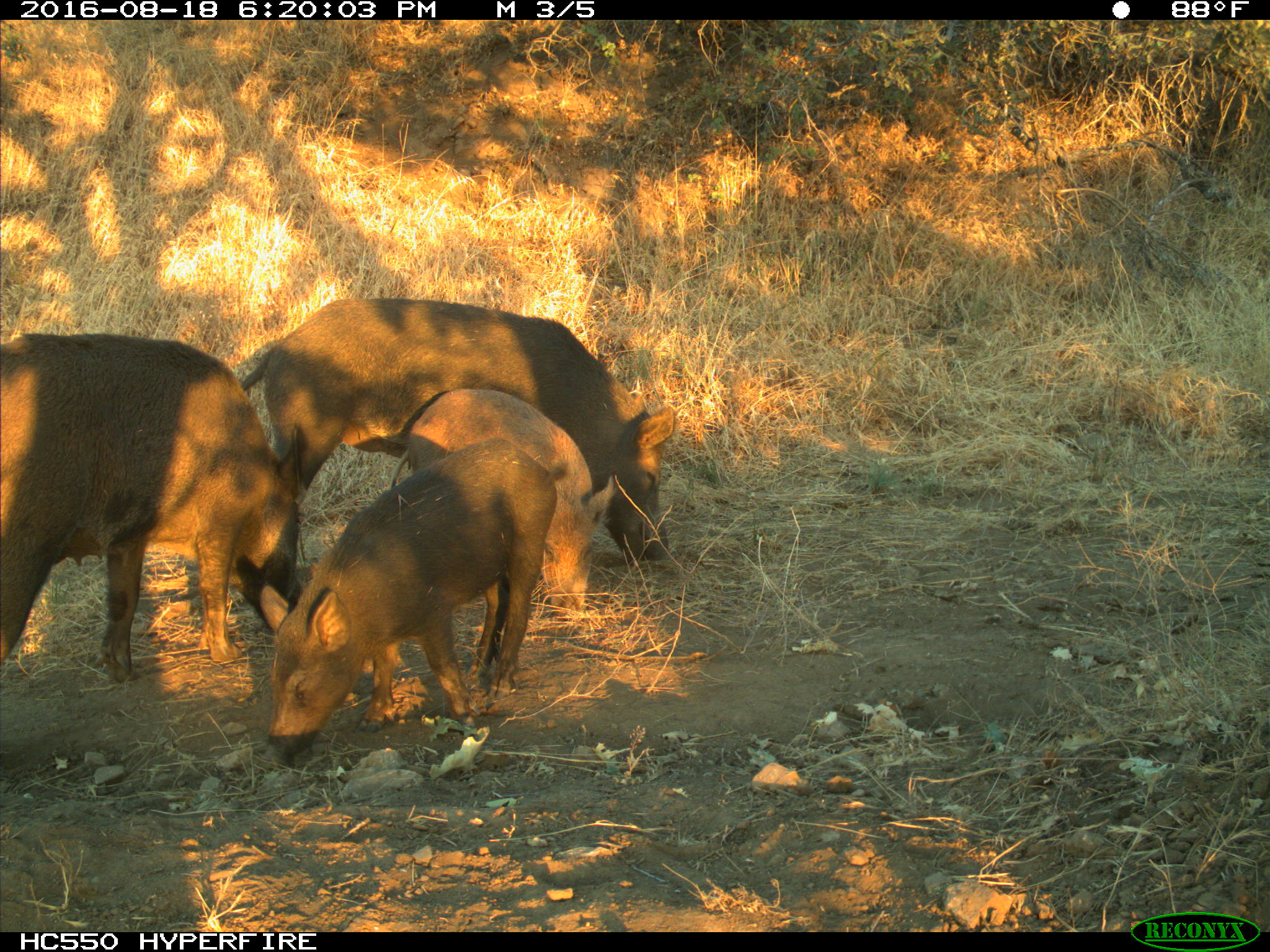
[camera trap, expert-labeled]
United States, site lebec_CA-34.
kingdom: Animalia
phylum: Chordata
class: Mammalia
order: Artiodactyla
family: Suidae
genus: Sus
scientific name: Sus scrofa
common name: wild boar